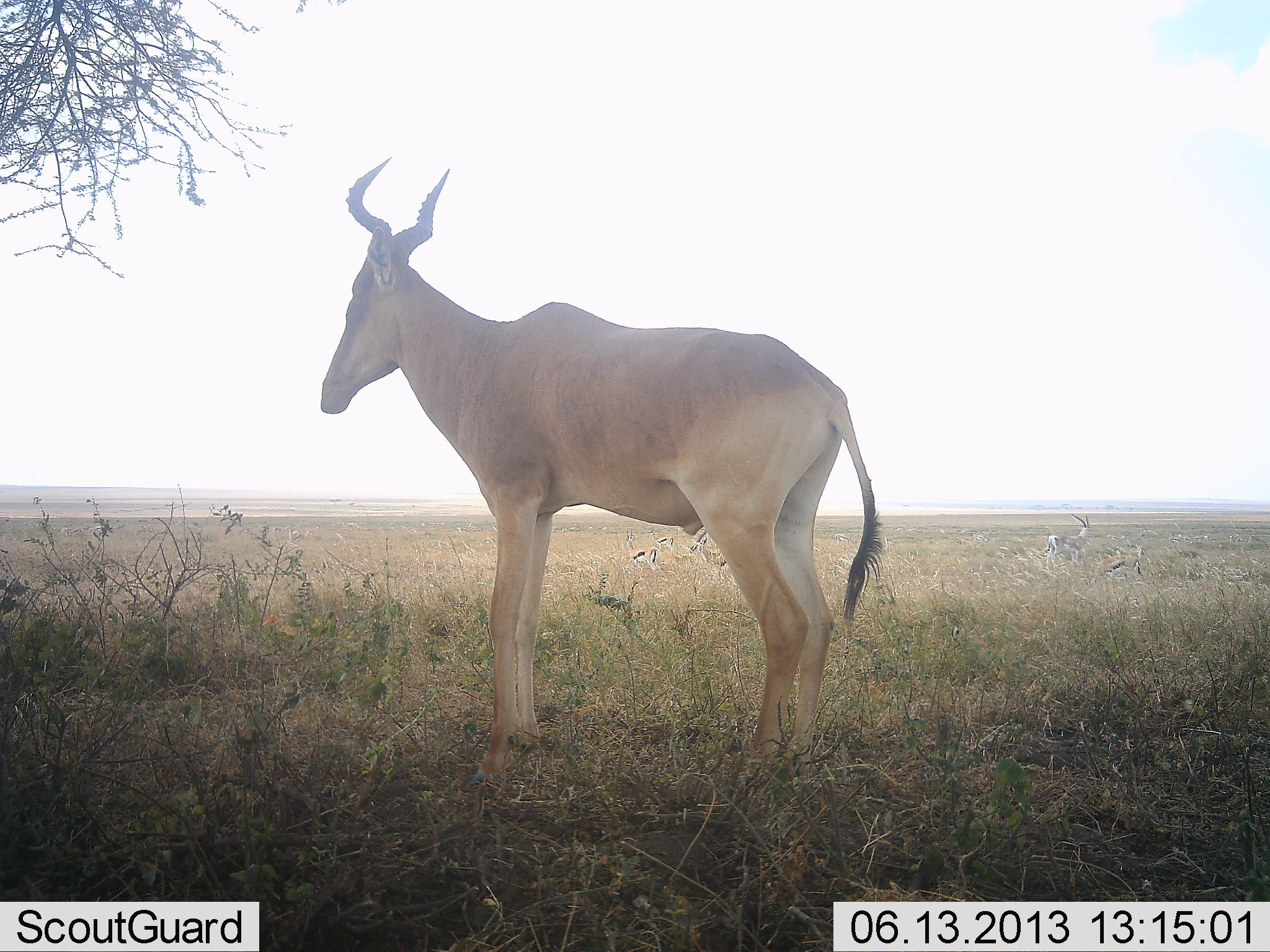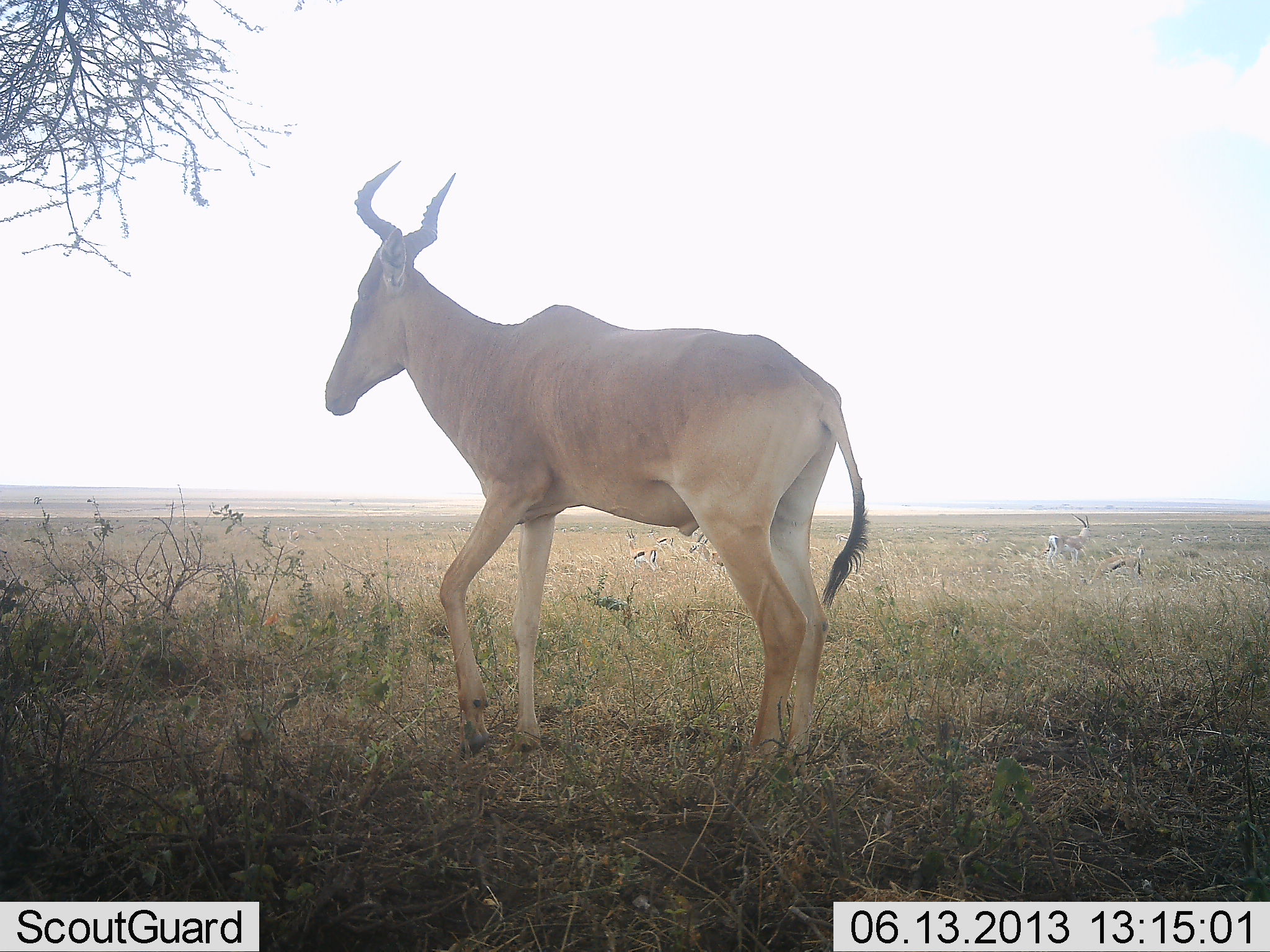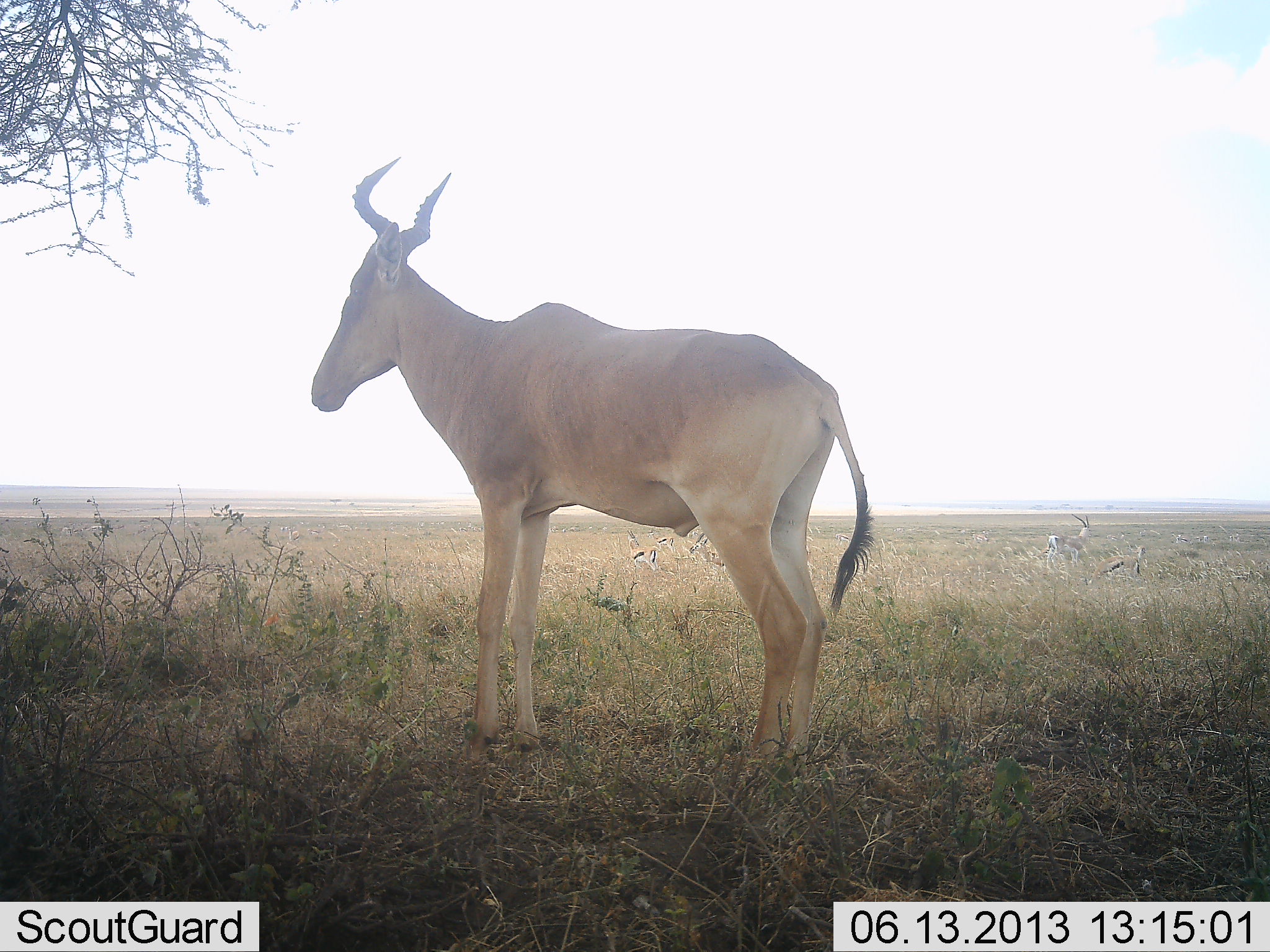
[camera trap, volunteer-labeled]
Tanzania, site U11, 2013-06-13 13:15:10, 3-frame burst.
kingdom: Animalia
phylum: Chordata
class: Mammalia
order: Artiodactyla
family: Bovidae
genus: Alcelaphus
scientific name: Alcelaphus buselaphus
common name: hartebeest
Hartebeest (Alcelaphus buselaphus), count 1. Behavior (volunteer vote fractions): standing 89%, resting 3%, moving 14%, interacting 0%. Young present (vote fraction): 0%. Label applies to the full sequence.